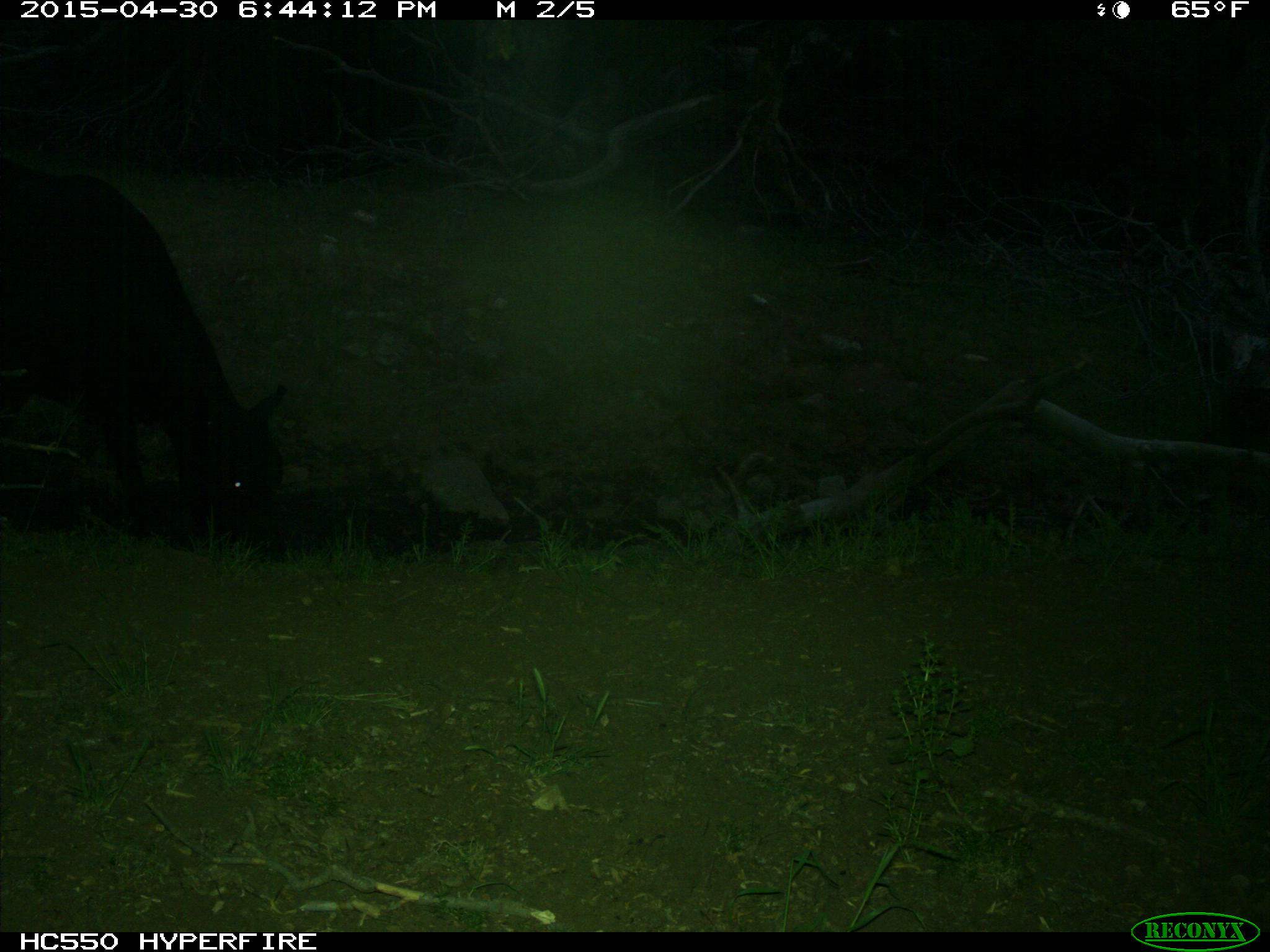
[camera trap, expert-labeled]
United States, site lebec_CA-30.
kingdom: Animalia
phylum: Chordata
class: Mammalia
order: Artiodactyla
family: Bovidae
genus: Bos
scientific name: Bos taurus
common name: domestic cow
Bos taurus (domestic cow).